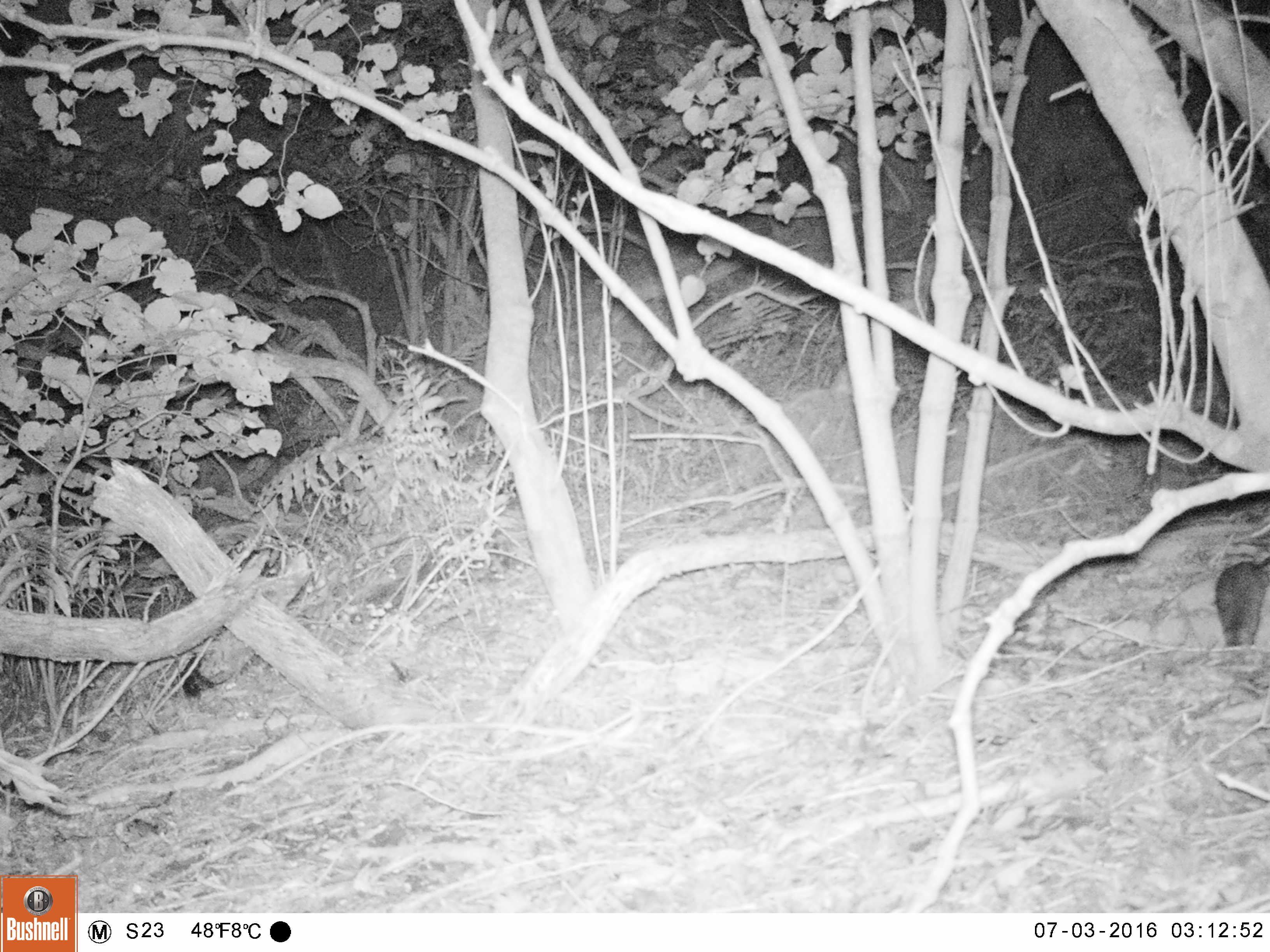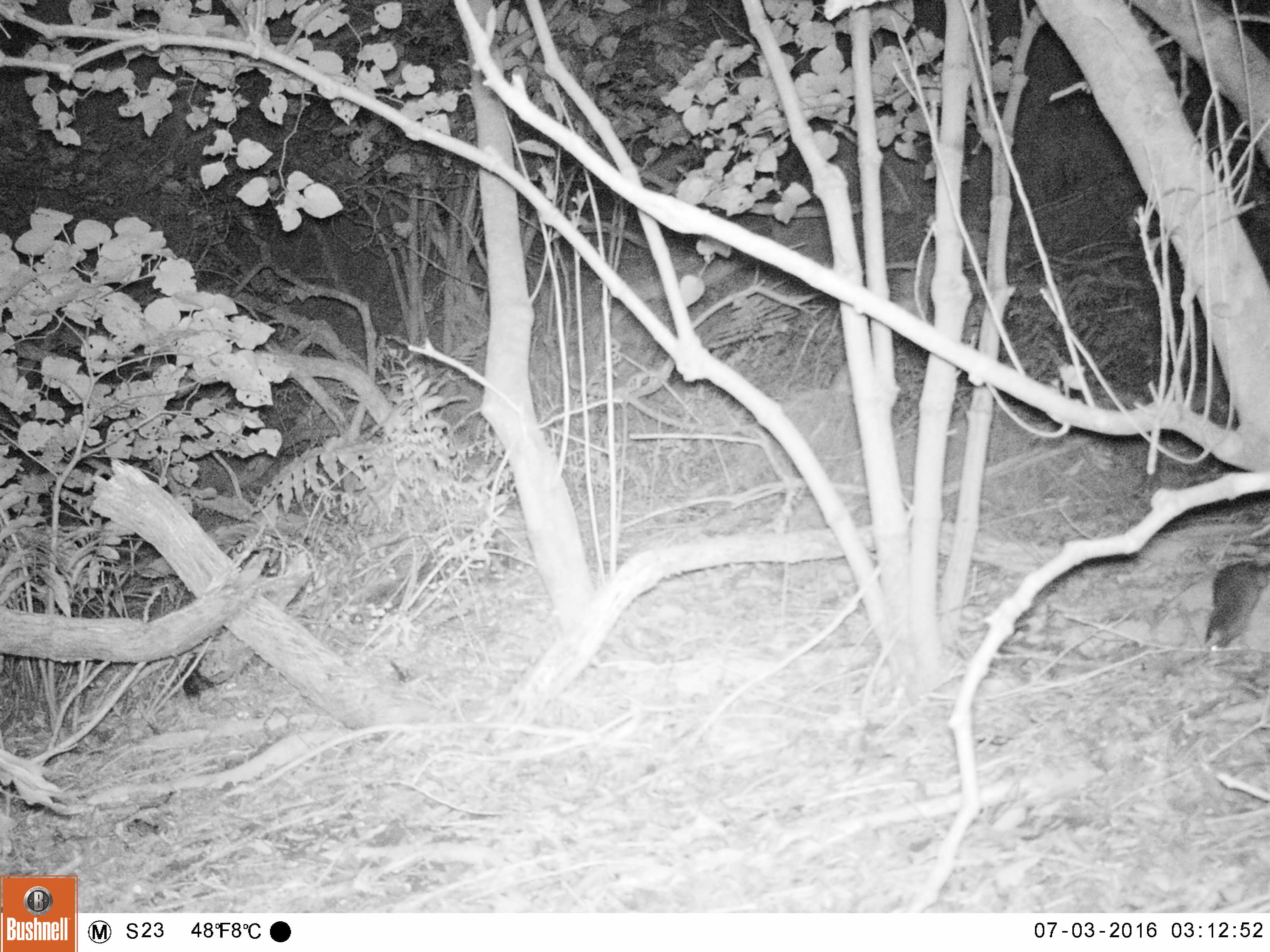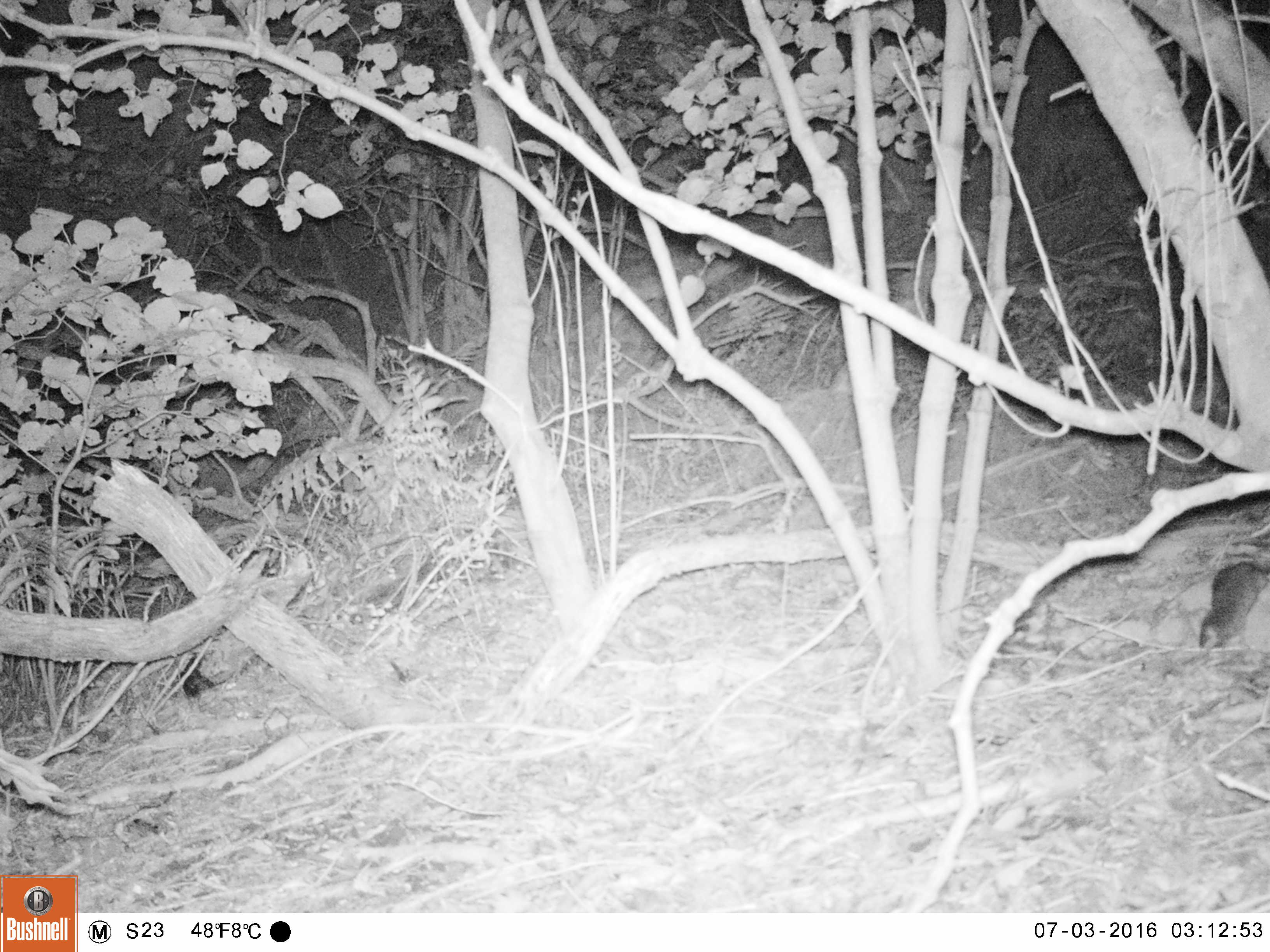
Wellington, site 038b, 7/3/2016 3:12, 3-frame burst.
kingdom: Animalia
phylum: Chordata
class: Mammalia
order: Rodentia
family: Muridae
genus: Rattus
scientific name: Rattus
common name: rat